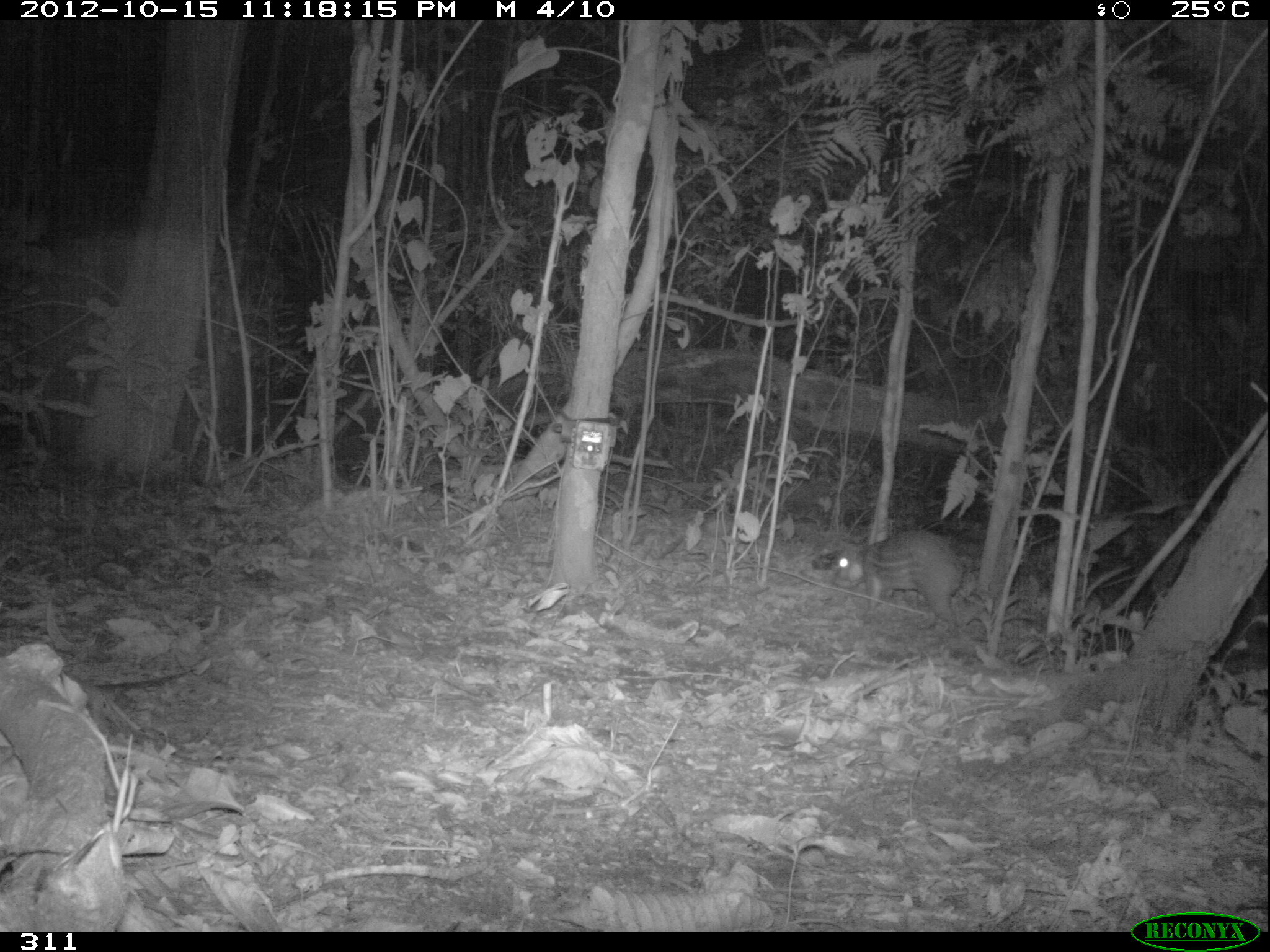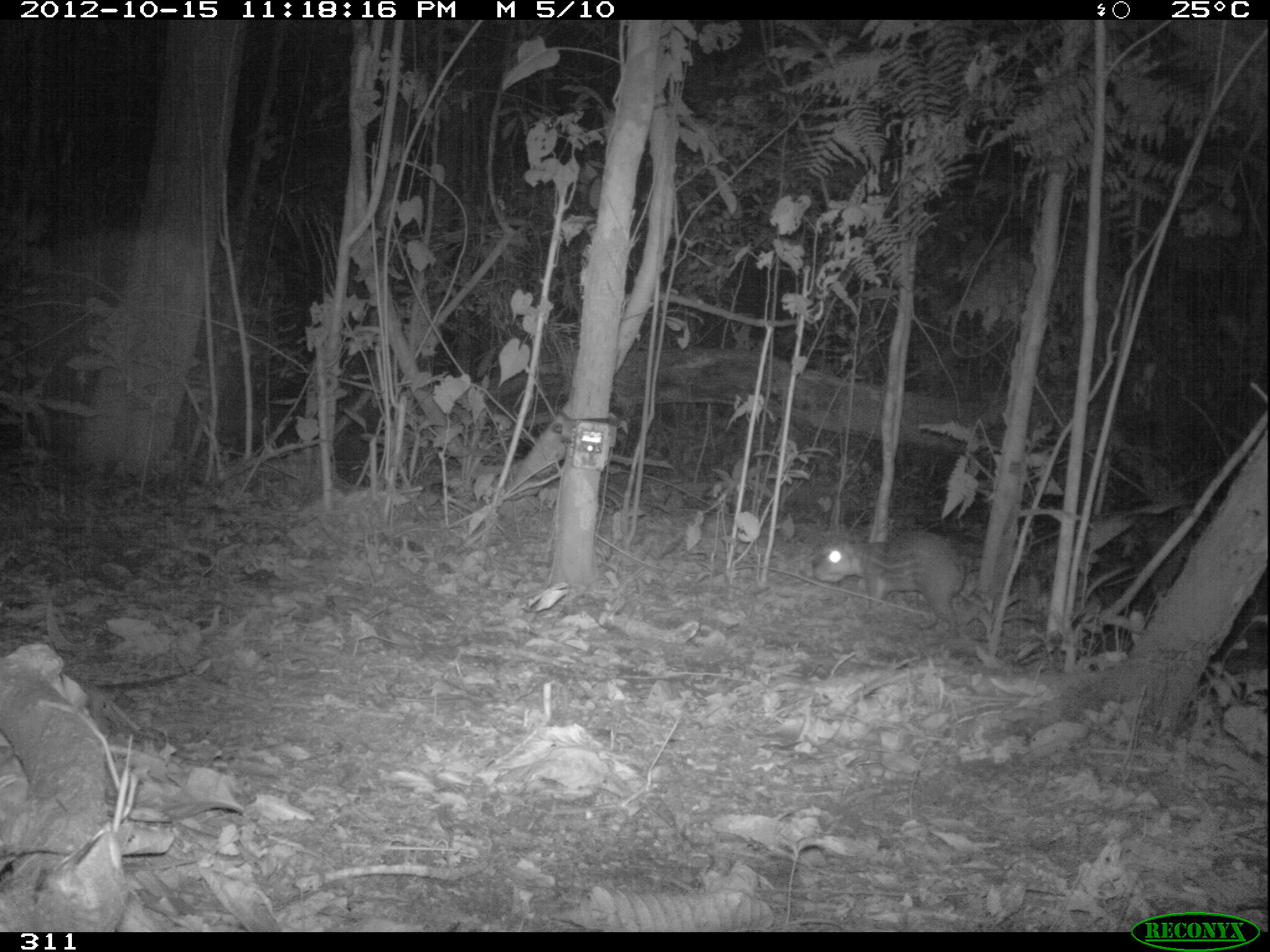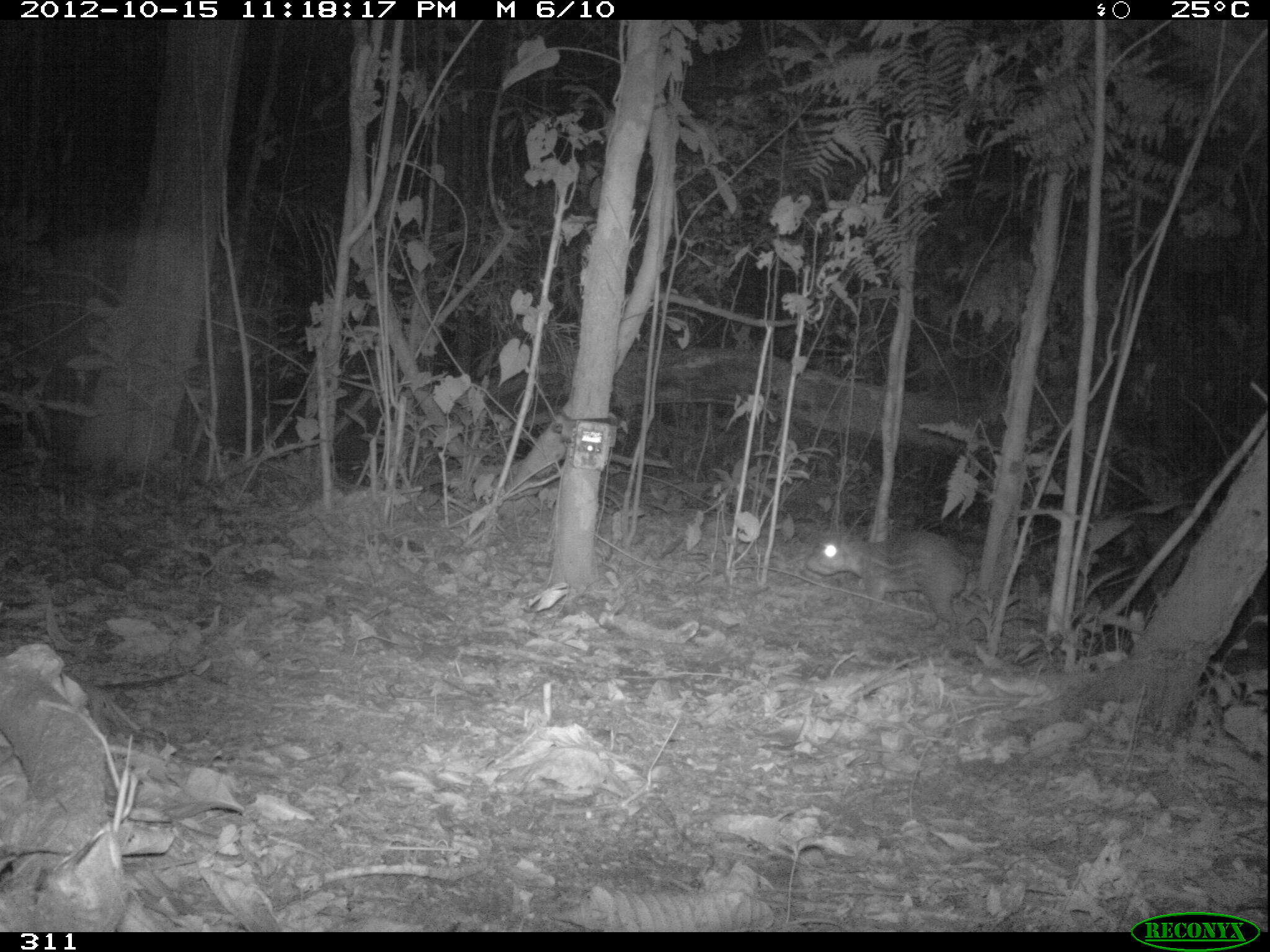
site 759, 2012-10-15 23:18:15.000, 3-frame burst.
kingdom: Animalia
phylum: Chordata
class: Mammalia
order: Rodentia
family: Cuniculidae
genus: Cuniculus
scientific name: Cuniculus paca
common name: spotted paca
Cuniculus paca (spotted paca).